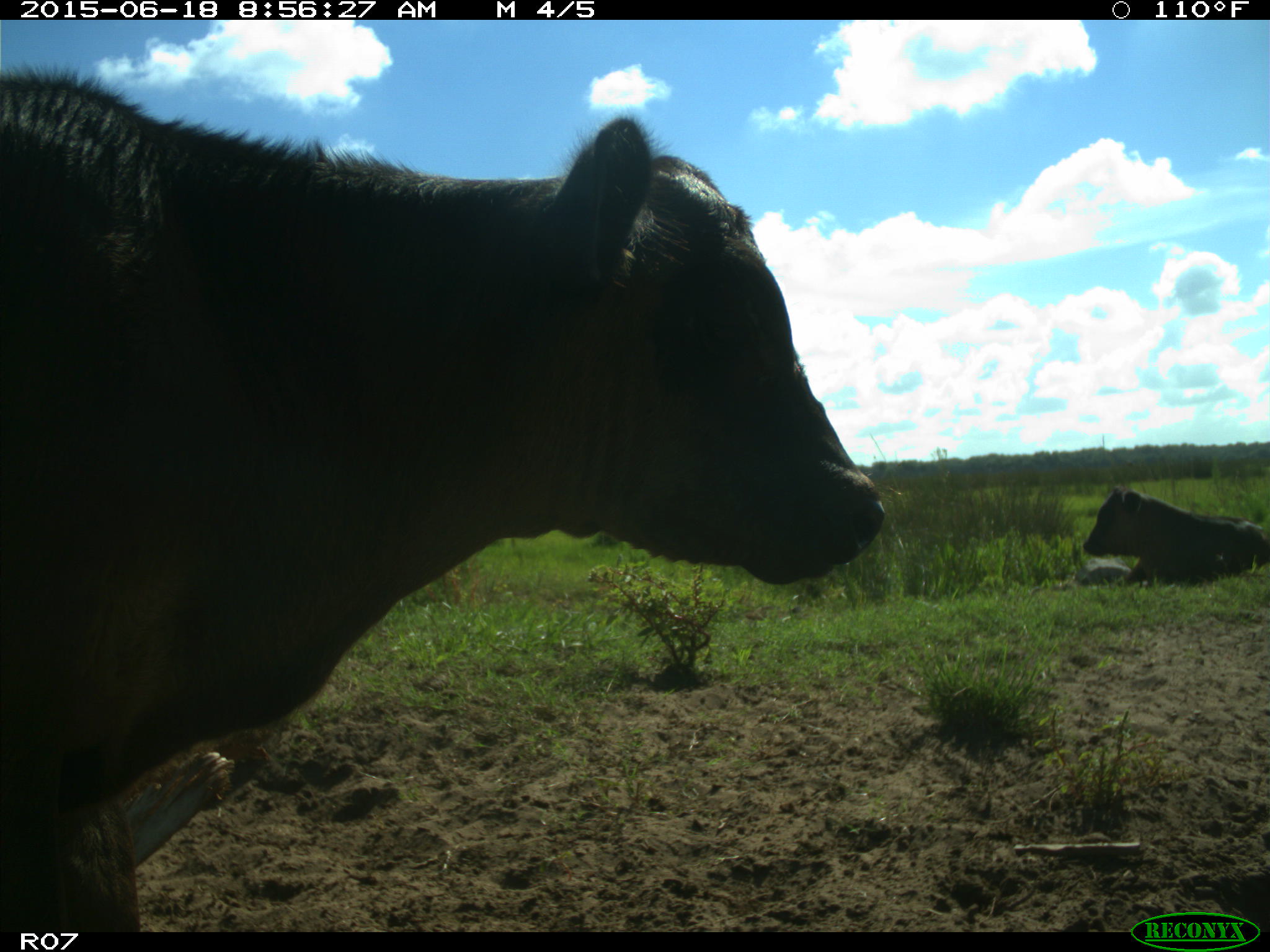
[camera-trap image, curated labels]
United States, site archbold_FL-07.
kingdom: Animalia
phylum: Chordata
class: Mammalia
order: Artiodactyla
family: Bovidae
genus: Bos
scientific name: Bos taurus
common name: domestic cow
Bos taurus (domestic cow).